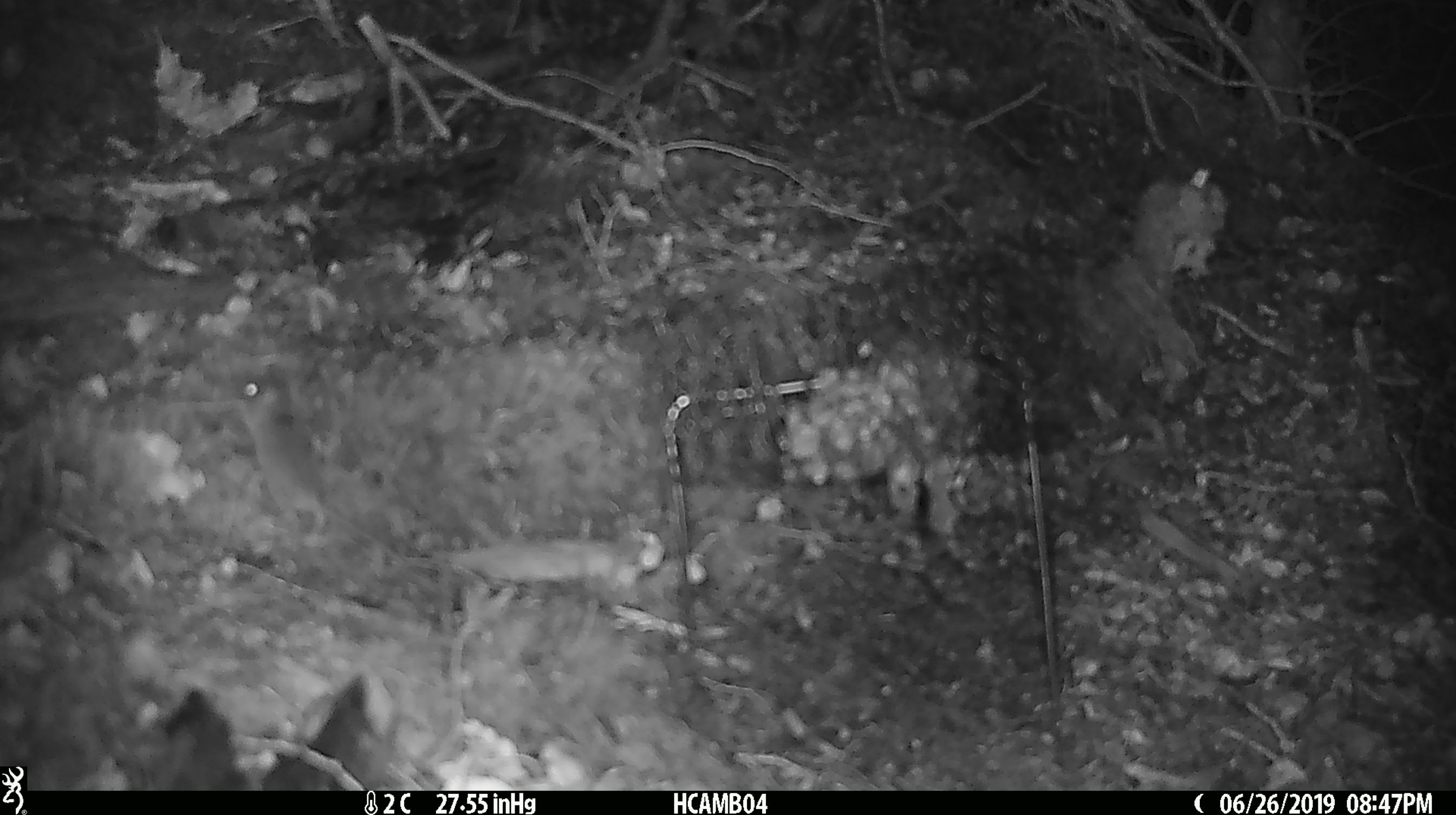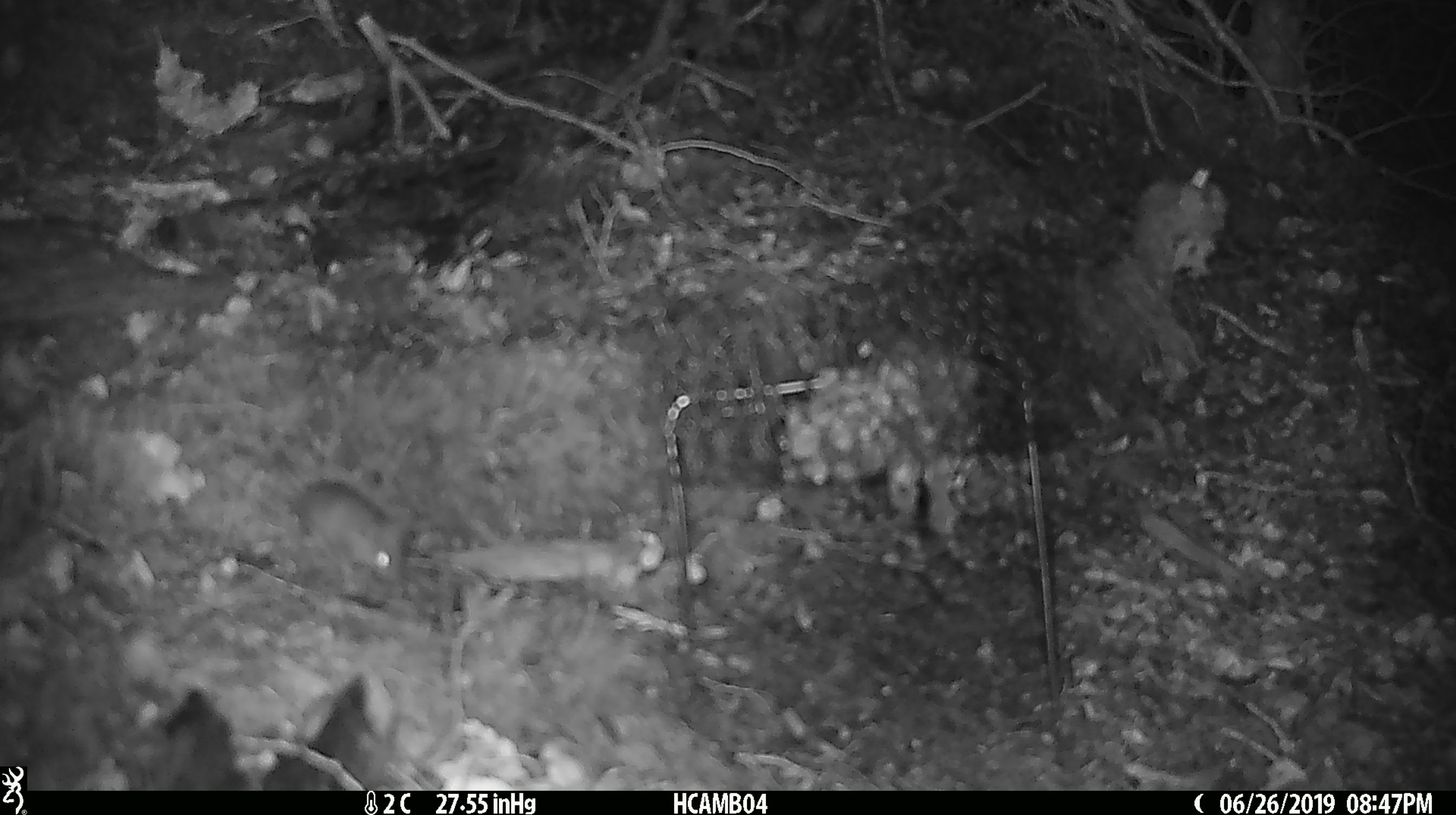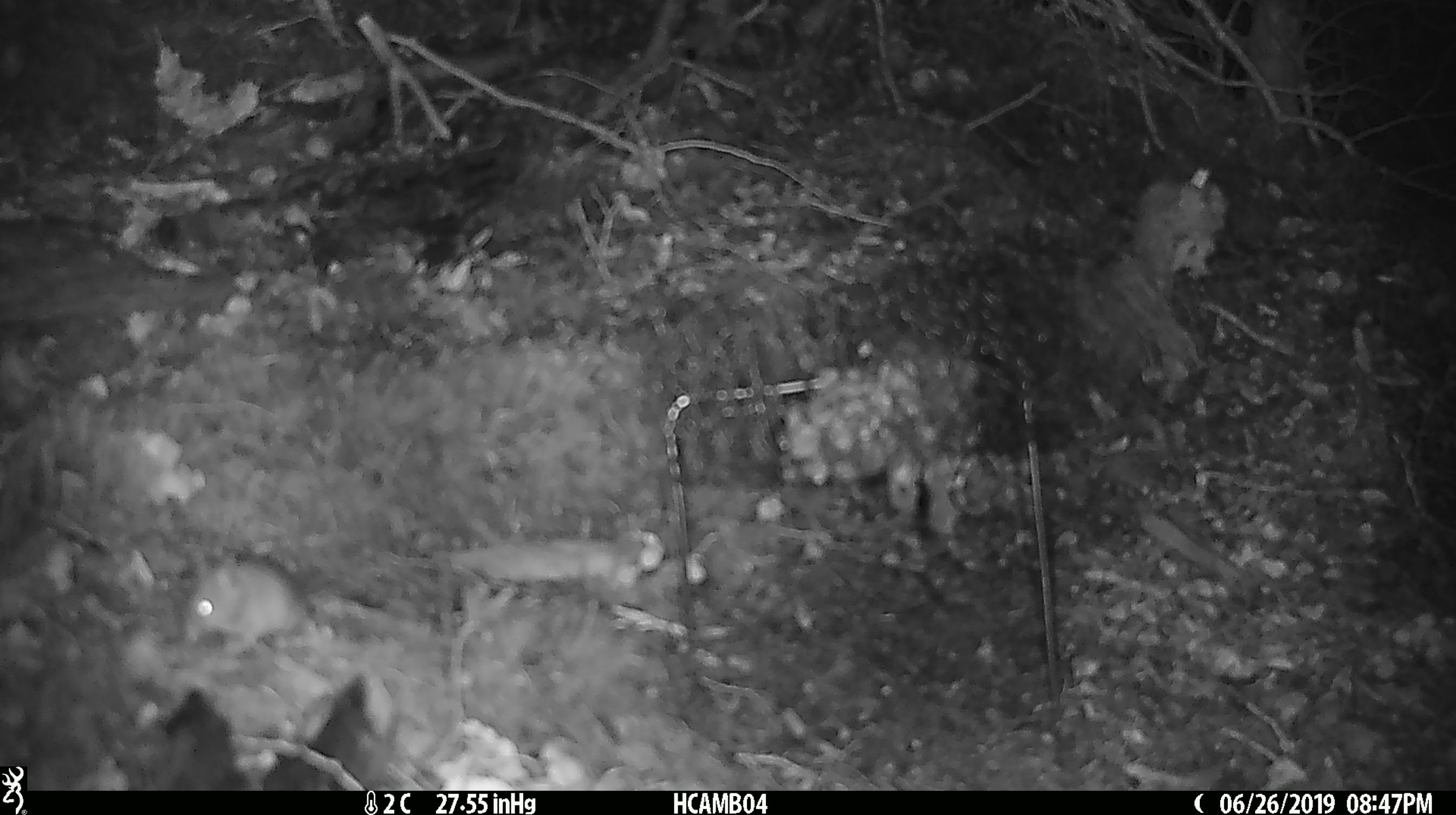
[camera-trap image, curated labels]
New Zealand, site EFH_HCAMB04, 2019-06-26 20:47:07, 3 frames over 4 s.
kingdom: Animalia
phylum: Chordata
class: Mammalia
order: Rodentia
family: Muridae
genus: Mus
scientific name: Mus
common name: mouse